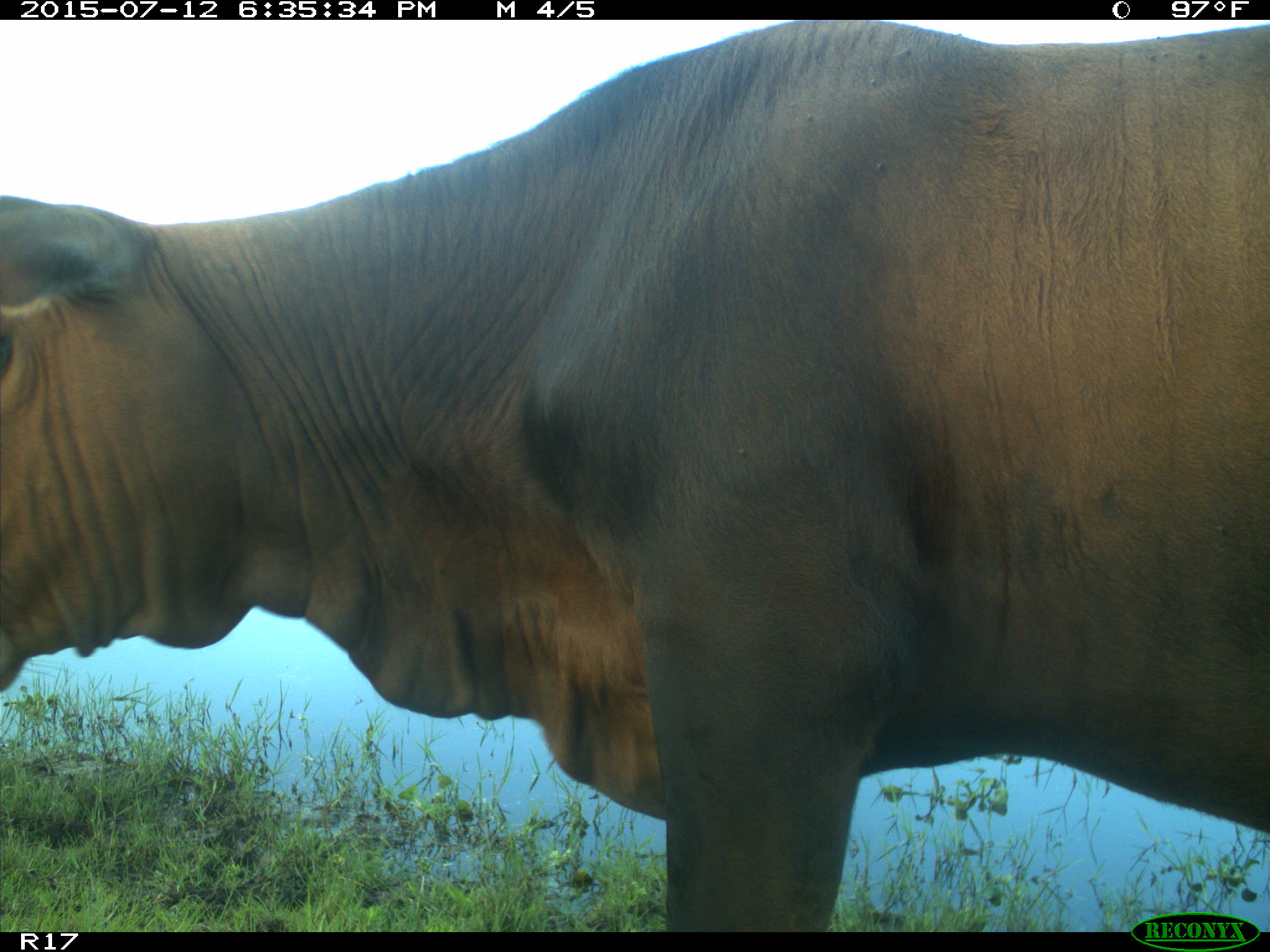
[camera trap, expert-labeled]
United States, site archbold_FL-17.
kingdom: Animalia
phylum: Chordata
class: Mammalia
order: Artiodactyla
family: Bovidae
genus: Bos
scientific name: Bos taurus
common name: domestic cow